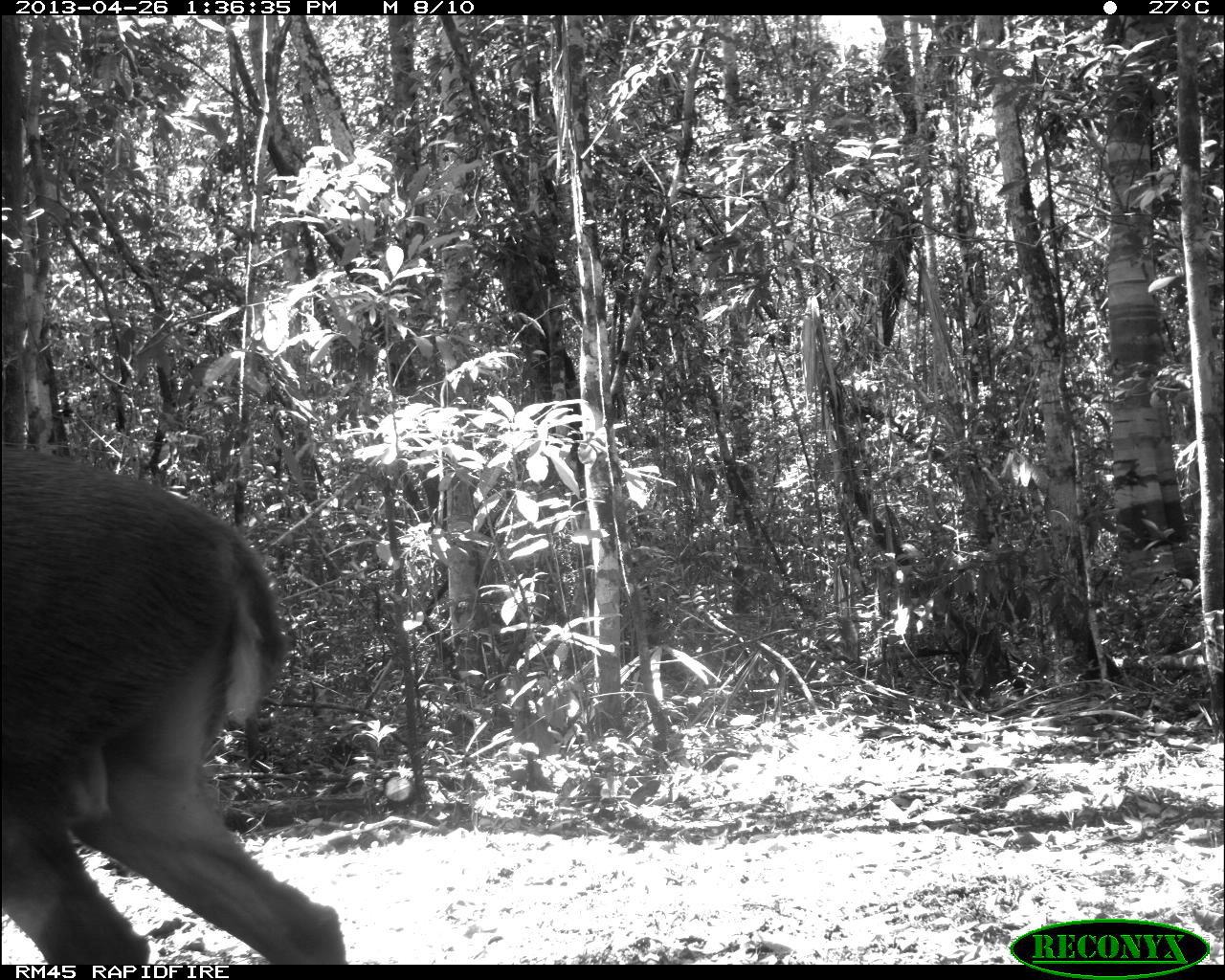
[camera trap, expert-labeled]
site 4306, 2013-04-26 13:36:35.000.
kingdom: Animalia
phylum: Chordata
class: Mammalia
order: Artiodactyla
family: Cervidae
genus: Odocoileus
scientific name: Odocoileus pandora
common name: yucatán brown brocket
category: mazama pandora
Mazama pandora (yucatán brown brocket) (Odocoileus pandora), count 1, sex male.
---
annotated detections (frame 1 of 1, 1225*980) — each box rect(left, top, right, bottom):
mazama pandora: rect(0, 439, 345, 965)